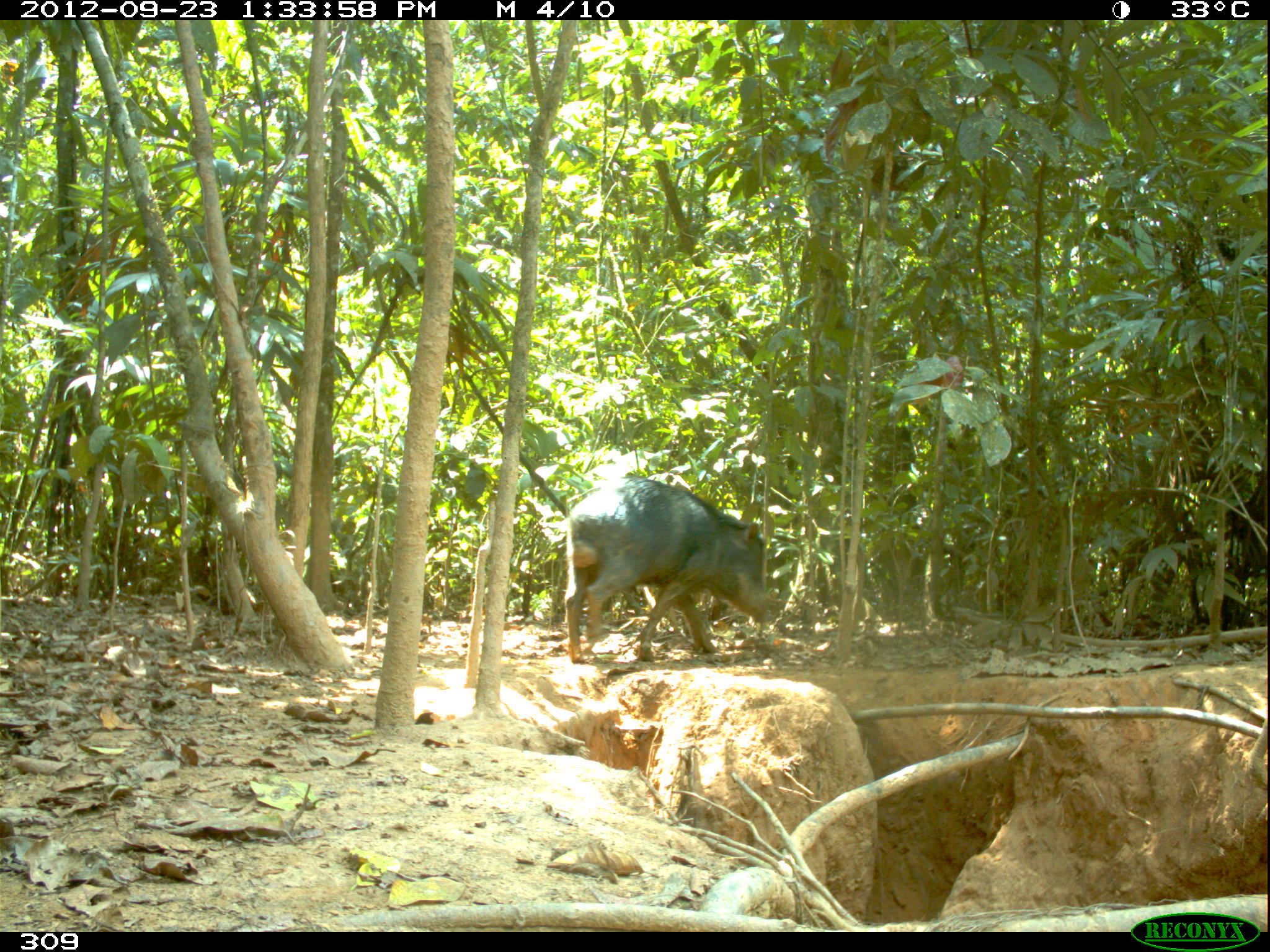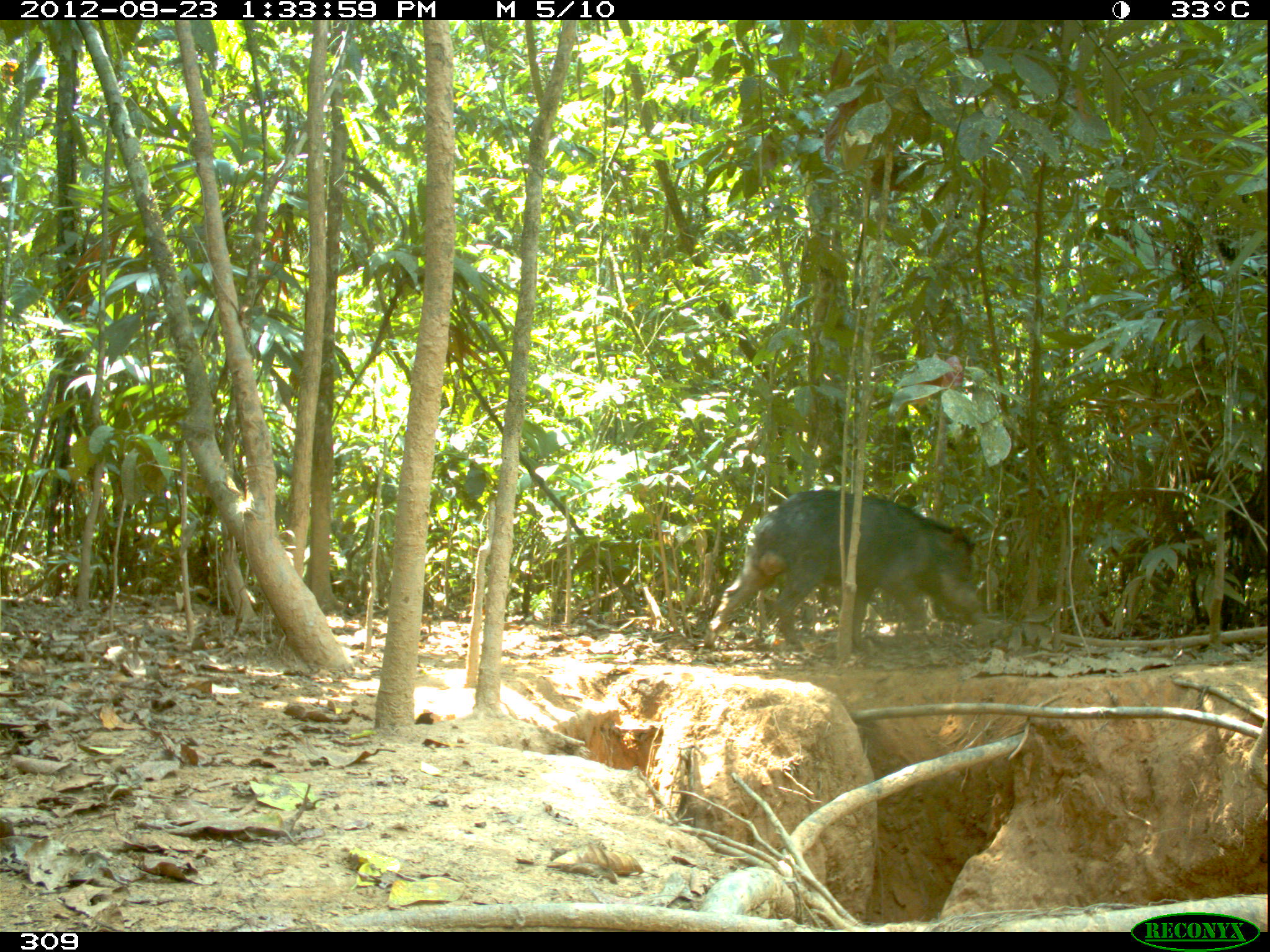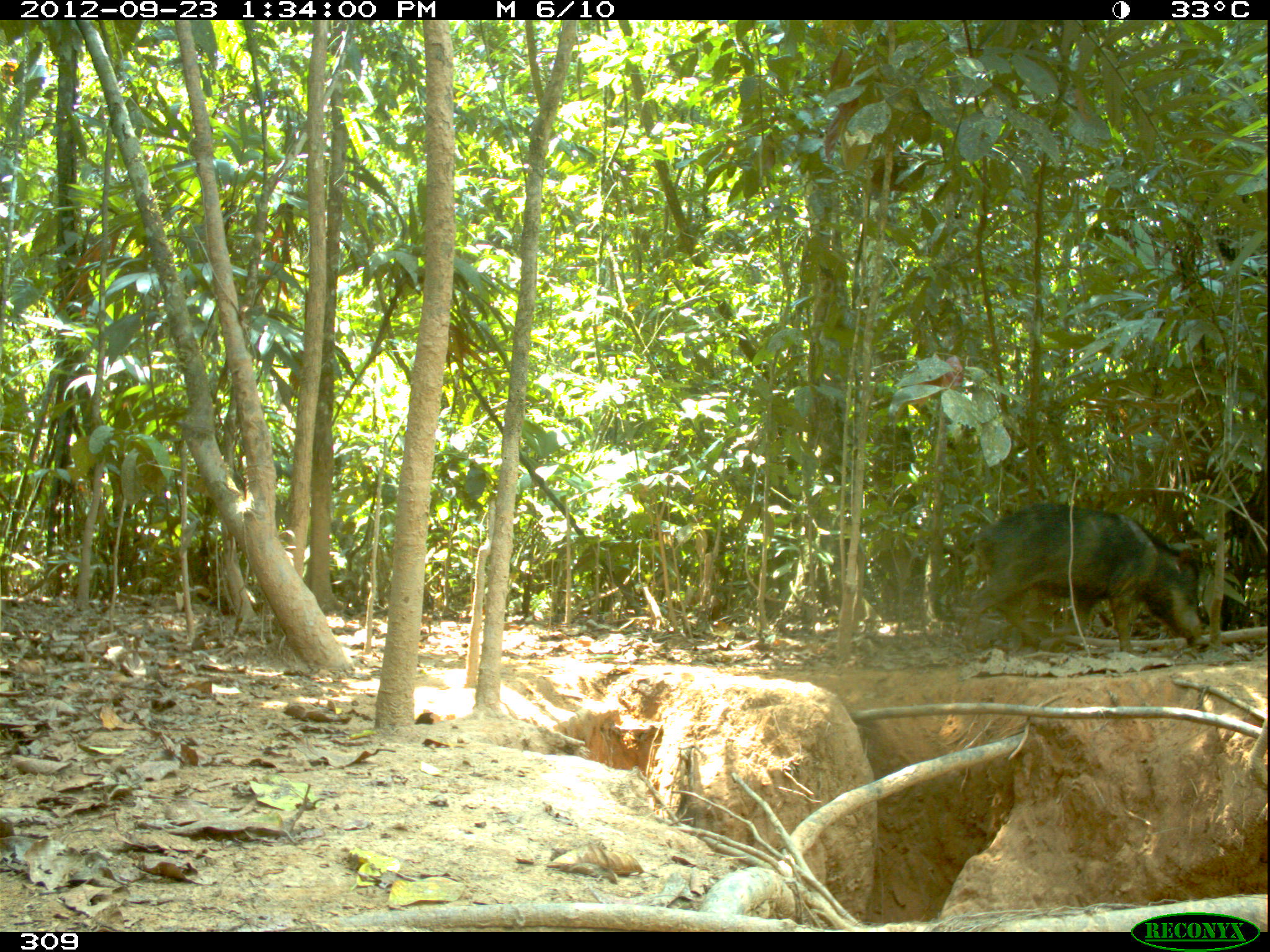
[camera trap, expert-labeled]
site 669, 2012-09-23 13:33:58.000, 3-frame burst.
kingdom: Animalia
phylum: Chordata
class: Mammalia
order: Artiodactyla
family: Tayassuidae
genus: Tayassu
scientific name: Tayassu pecari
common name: white-lipped peccary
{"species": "Tayassu pecari (white-lipped peccary)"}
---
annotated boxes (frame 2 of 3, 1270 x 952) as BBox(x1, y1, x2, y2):
tayassu pecari: BBox(704, 489, 978, 650)